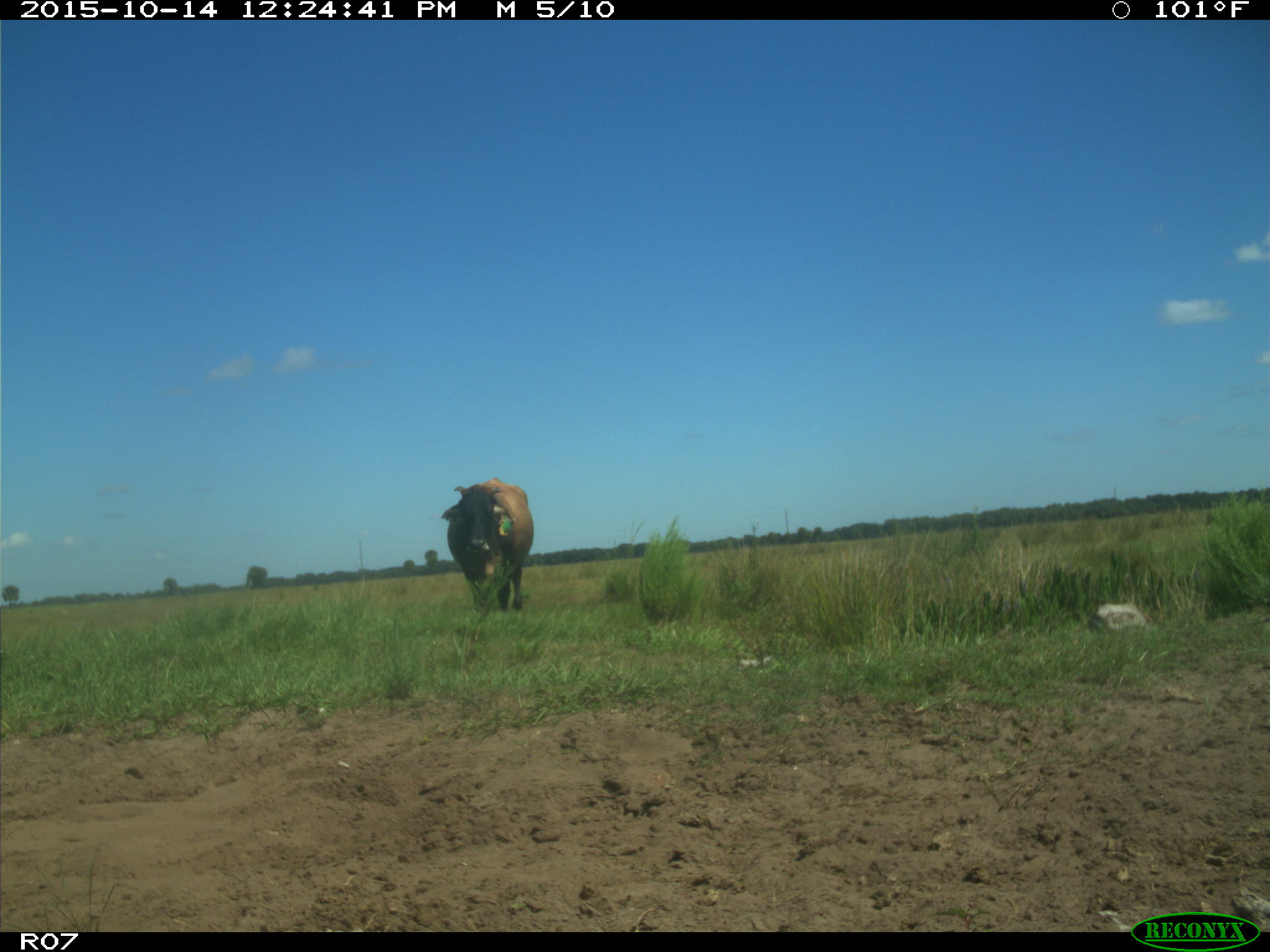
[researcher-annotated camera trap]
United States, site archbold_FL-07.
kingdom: Animalia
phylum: Chordata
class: Mammalia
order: Artiodactyla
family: Bovidae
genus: Bos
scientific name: Bos taurus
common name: domestic cow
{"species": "Bos taurus (domestic cow)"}